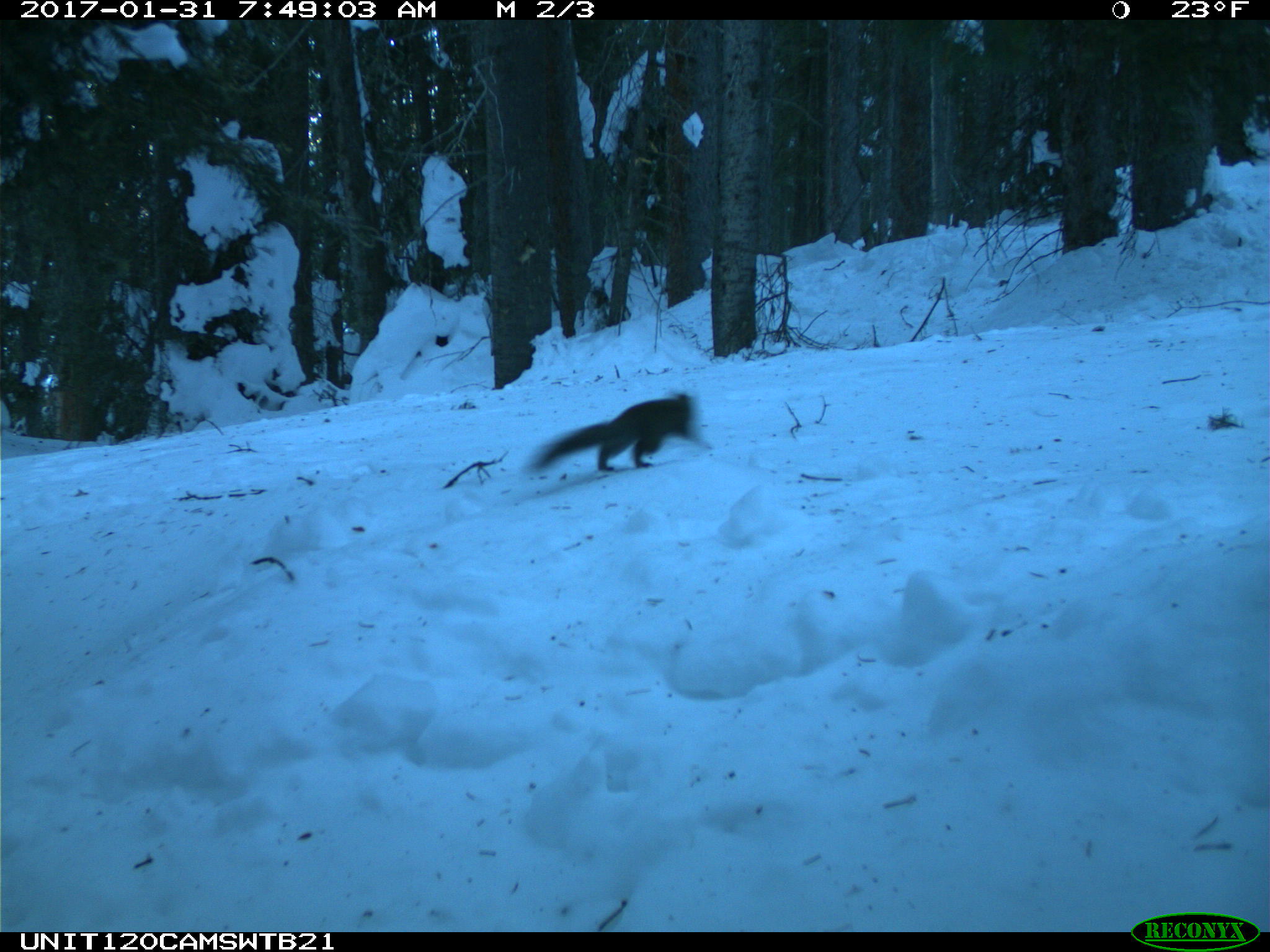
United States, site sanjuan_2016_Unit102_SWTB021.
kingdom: Animalia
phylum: Chordata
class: Mammalia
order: Rodentia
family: Sciuridae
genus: Tamiasciurus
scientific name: Tamiasciurus hudsonicus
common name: american red squirrel